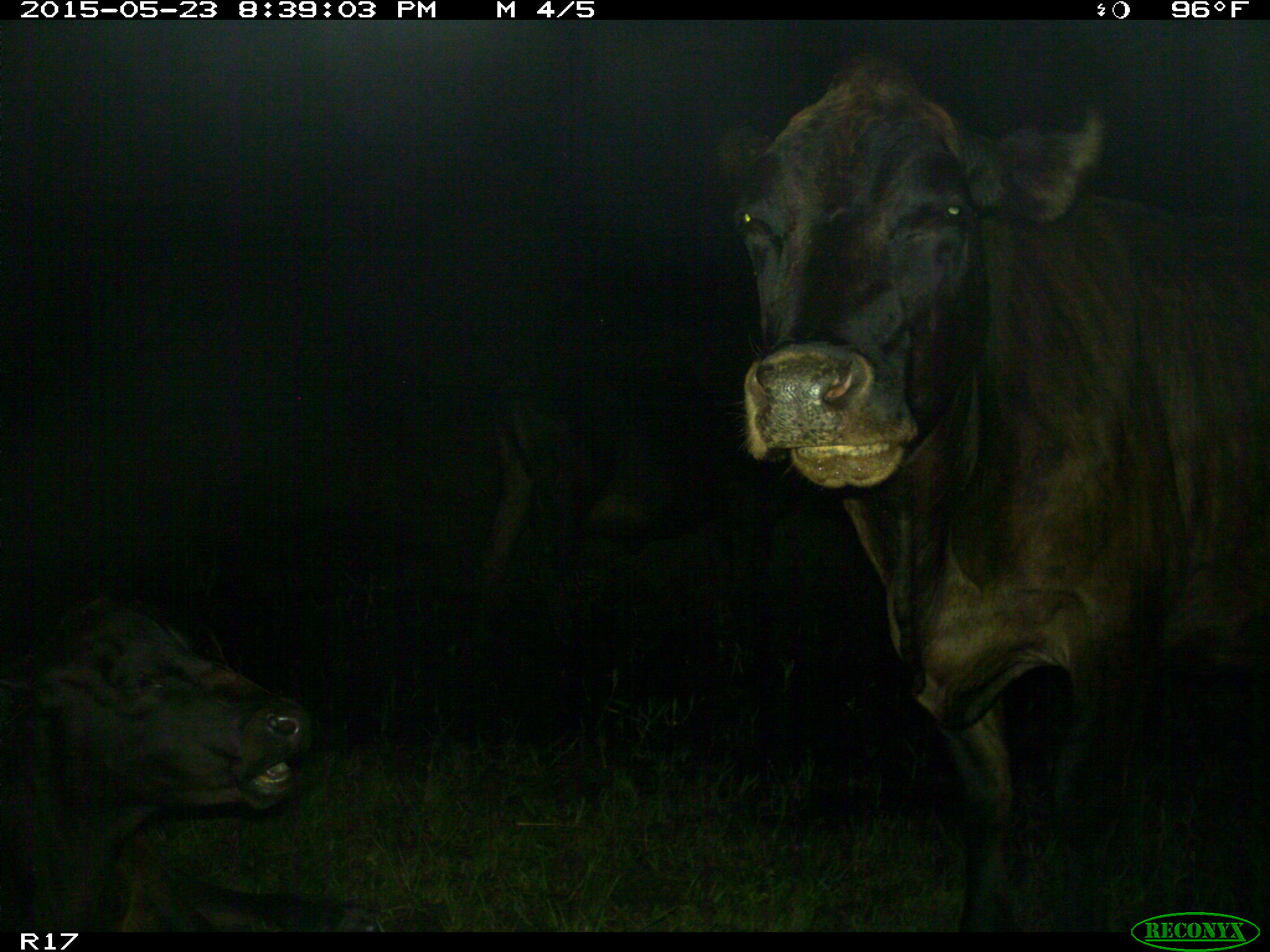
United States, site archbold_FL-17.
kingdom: Animalia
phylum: Chordata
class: Mammalia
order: Artiodactyla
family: Bovidae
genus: Bos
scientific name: Bos taurus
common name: domestic cow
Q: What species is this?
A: Bos taurus (domestic cow).